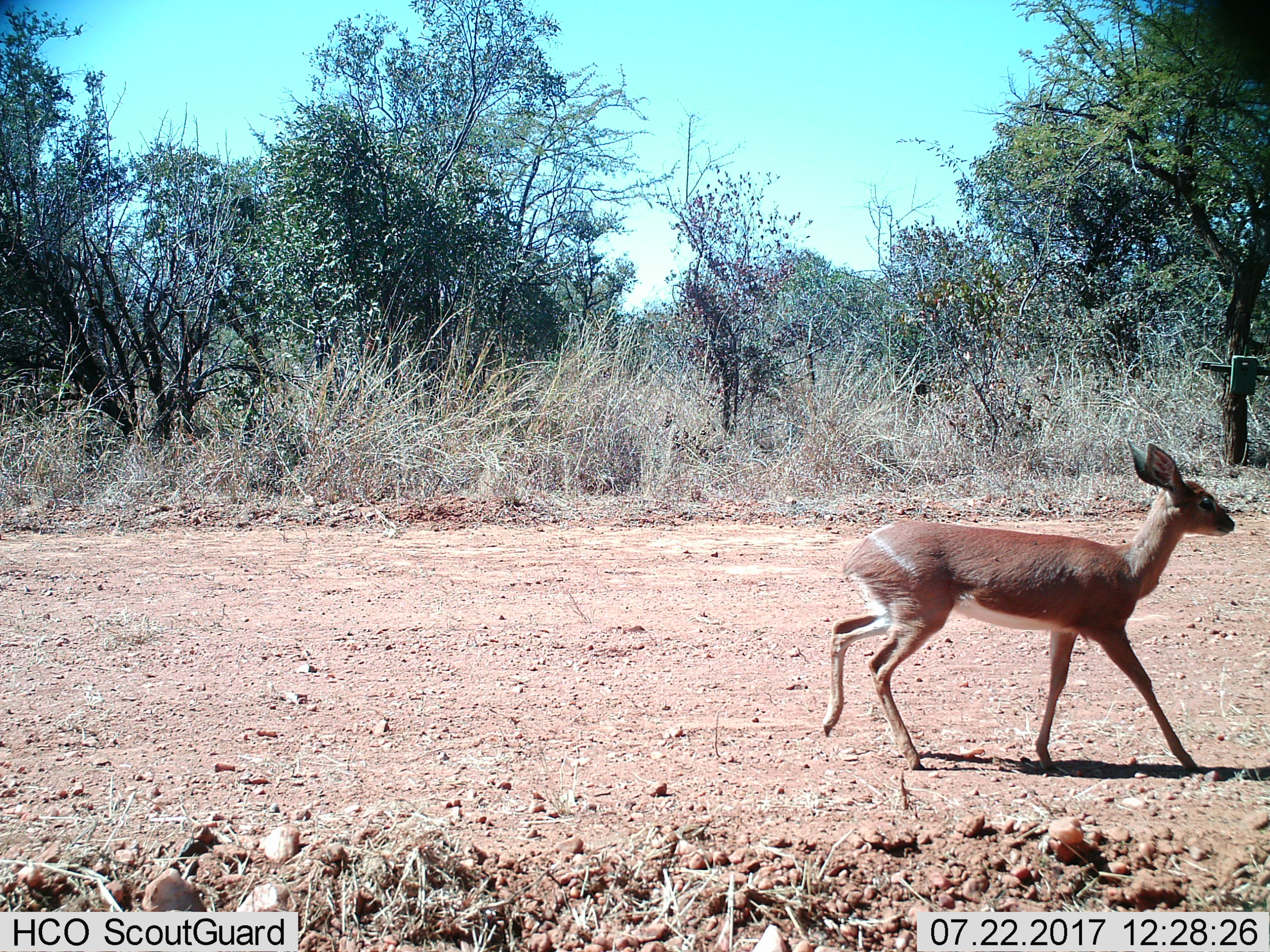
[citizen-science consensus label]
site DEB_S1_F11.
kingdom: Animalia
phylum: Chordata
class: Mammalia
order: Artiodactyla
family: Bovidae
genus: Raphicerus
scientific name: Raphicerus campestris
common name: steenbok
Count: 1.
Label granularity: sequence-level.